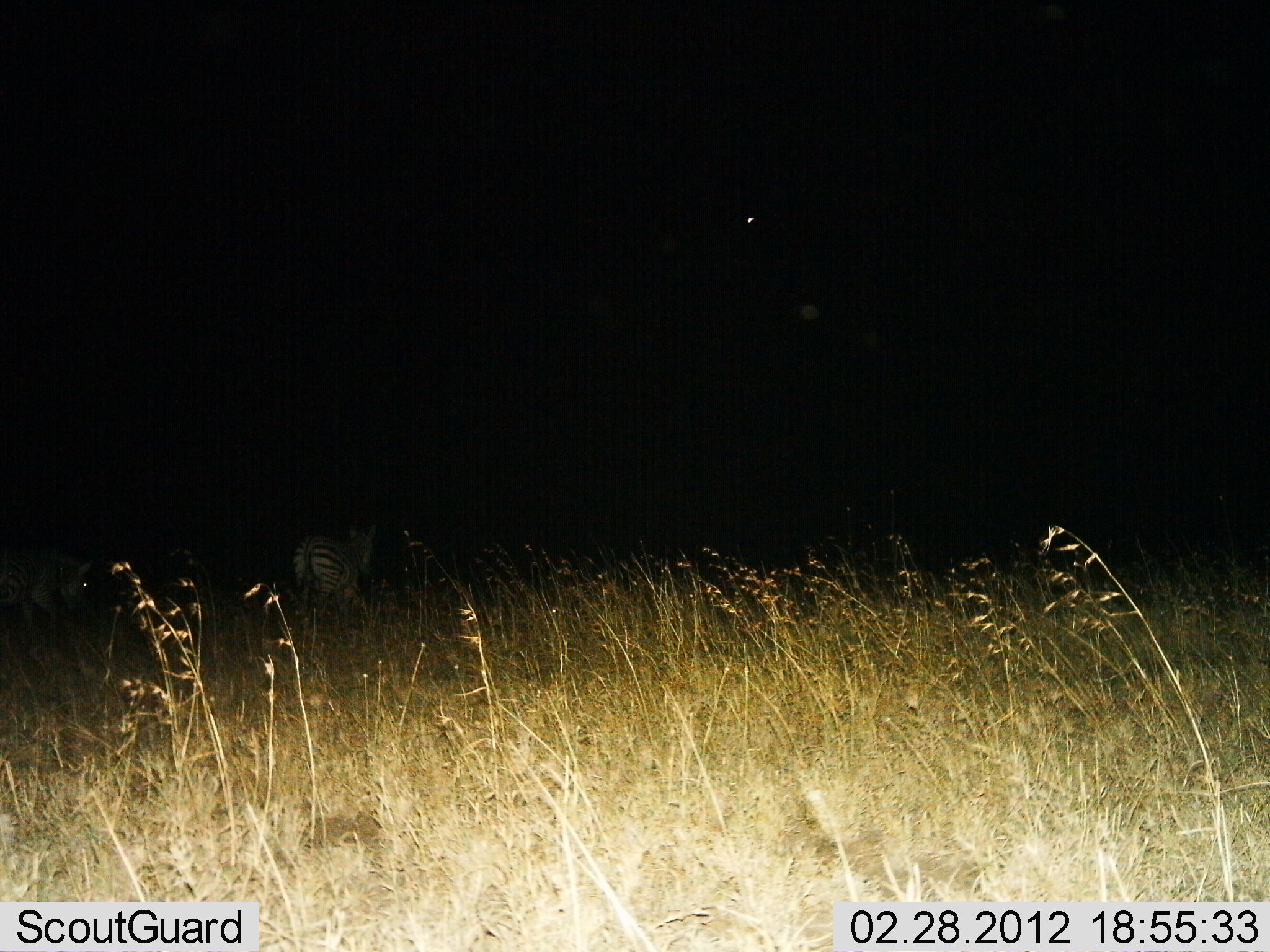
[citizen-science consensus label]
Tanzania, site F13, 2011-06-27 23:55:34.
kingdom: Animalia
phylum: Chordata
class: Mammalia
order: Perissodactyla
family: Equidae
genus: Equus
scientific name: Equus quagga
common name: plains zebra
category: zebra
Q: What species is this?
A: Zebra (plains zebra) (Equus quagga).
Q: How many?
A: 1.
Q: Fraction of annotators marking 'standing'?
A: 60%.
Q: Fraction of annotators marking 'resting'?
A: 0%.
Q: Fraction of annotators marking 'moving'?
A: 50%.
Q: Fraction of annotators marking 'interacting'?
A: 0%.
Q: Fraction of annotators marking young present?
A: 0%.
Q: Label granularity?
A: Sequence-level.